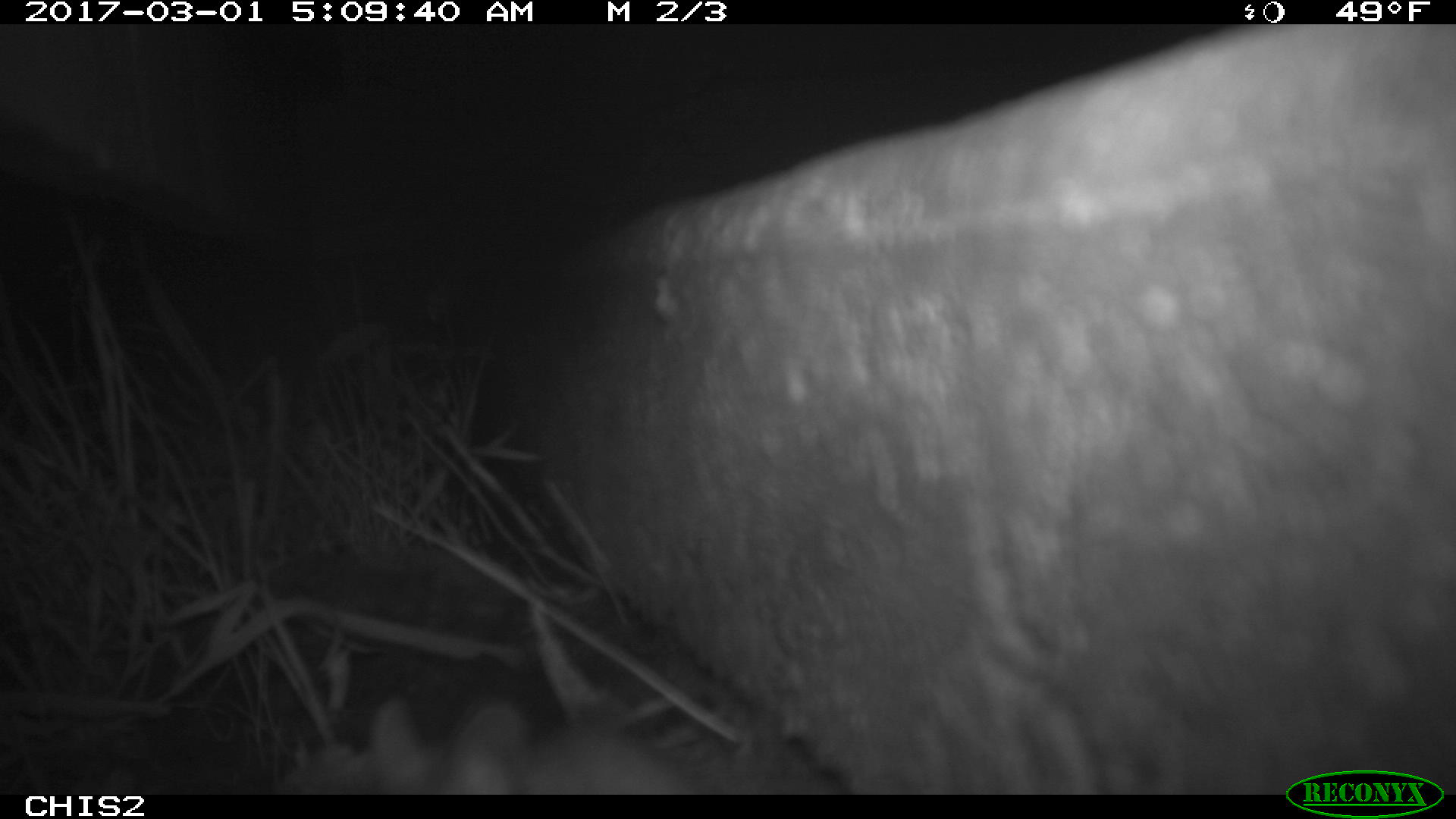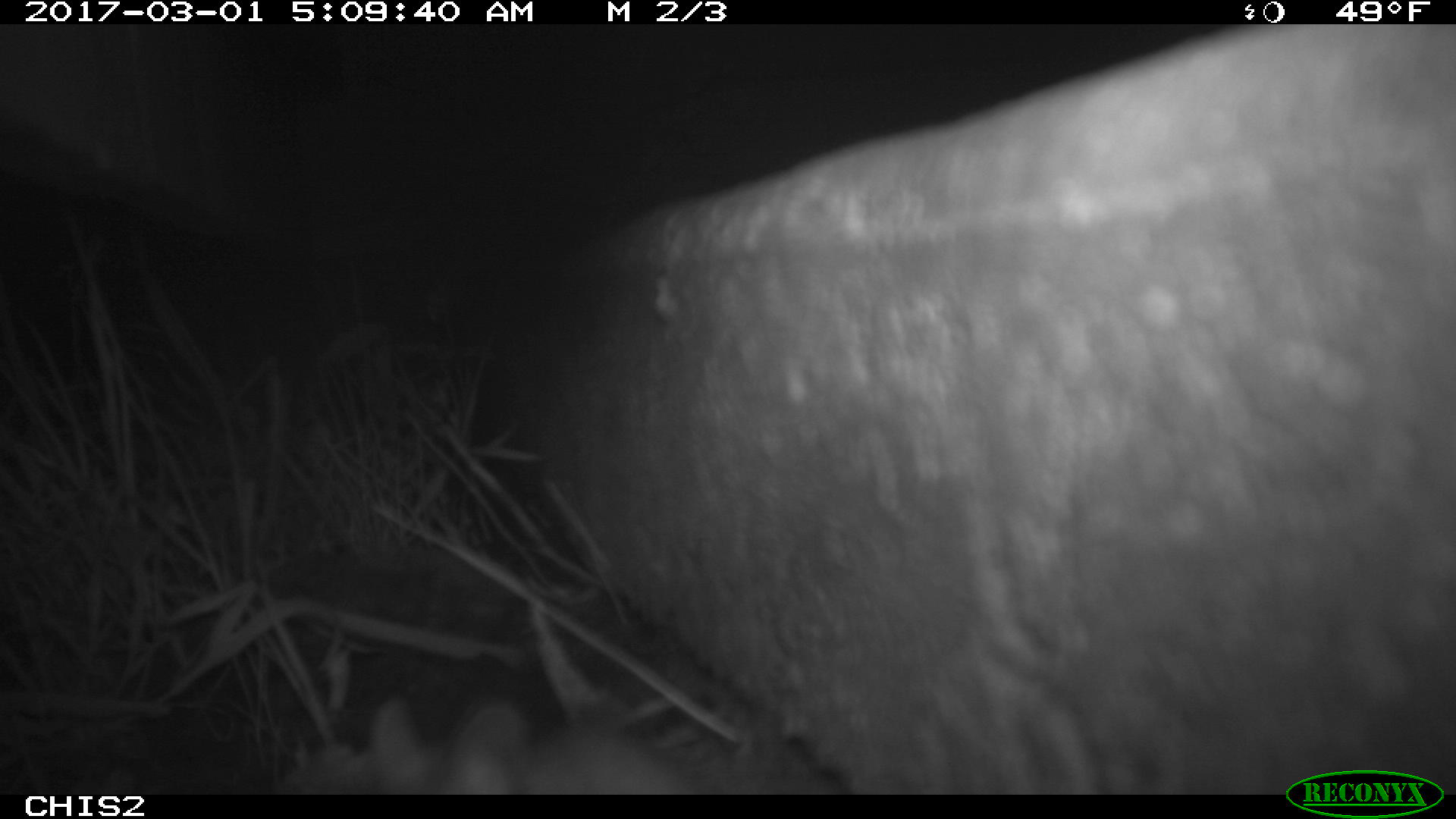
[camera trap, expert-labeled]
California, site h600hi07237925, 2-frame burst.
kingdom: Animalia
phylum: Chordata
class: Mammalia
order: Rodentia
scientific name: Rodentia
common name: rodent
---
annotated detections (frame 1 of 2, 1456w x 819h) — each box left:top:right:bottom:
rodent: 287:697:691:796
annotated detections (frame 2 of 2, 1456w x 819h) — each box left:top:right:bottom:
rodent: 368:695:702:795